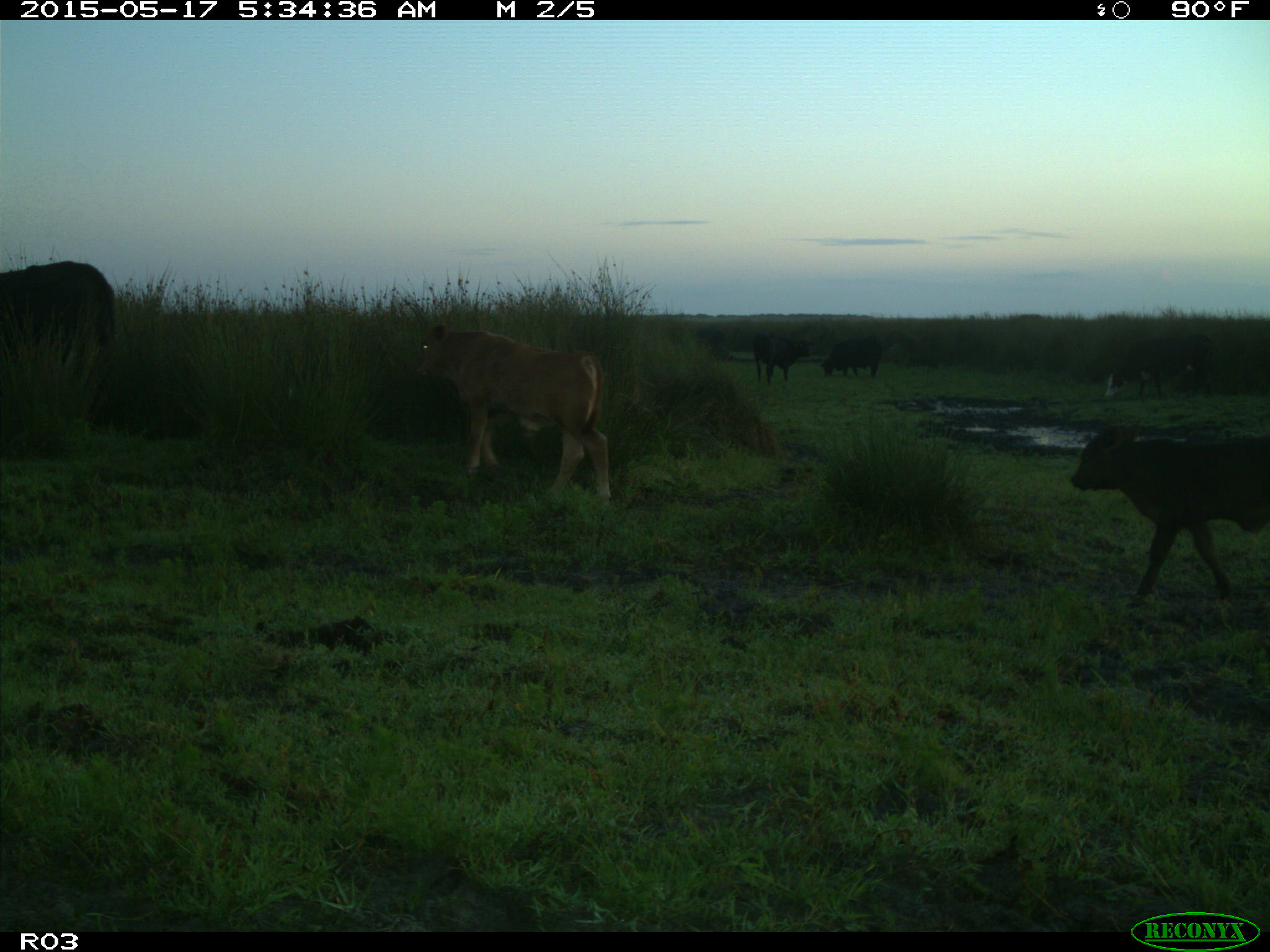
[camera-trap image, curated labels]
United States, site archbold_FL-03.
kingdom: Animalia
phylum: Chordata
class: Mammalia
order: Artiodactyla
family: Bovidae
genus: Bos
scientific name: Bos taurus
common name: domestic cow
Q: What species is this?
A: Bos taurus (domestic cow).